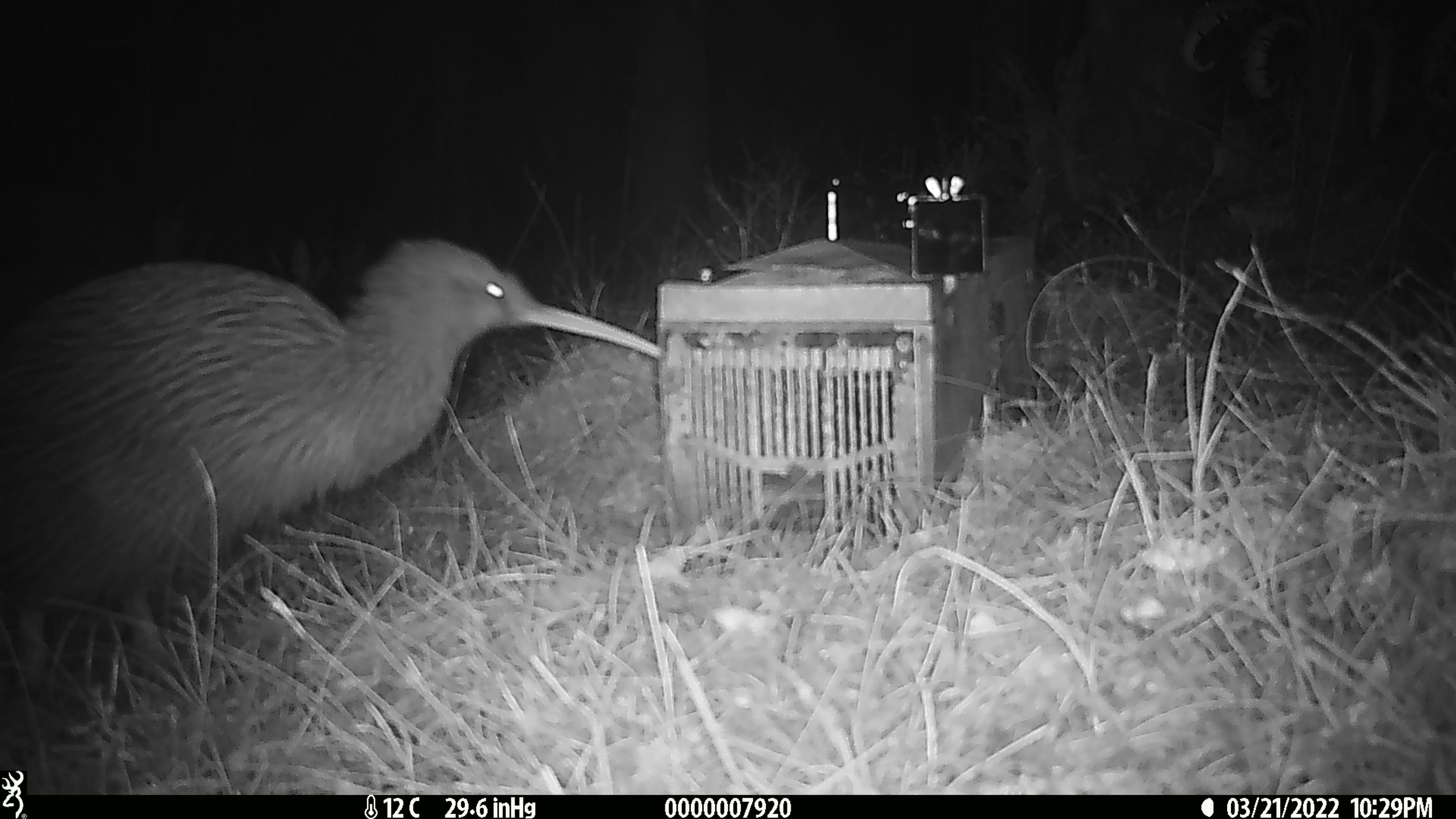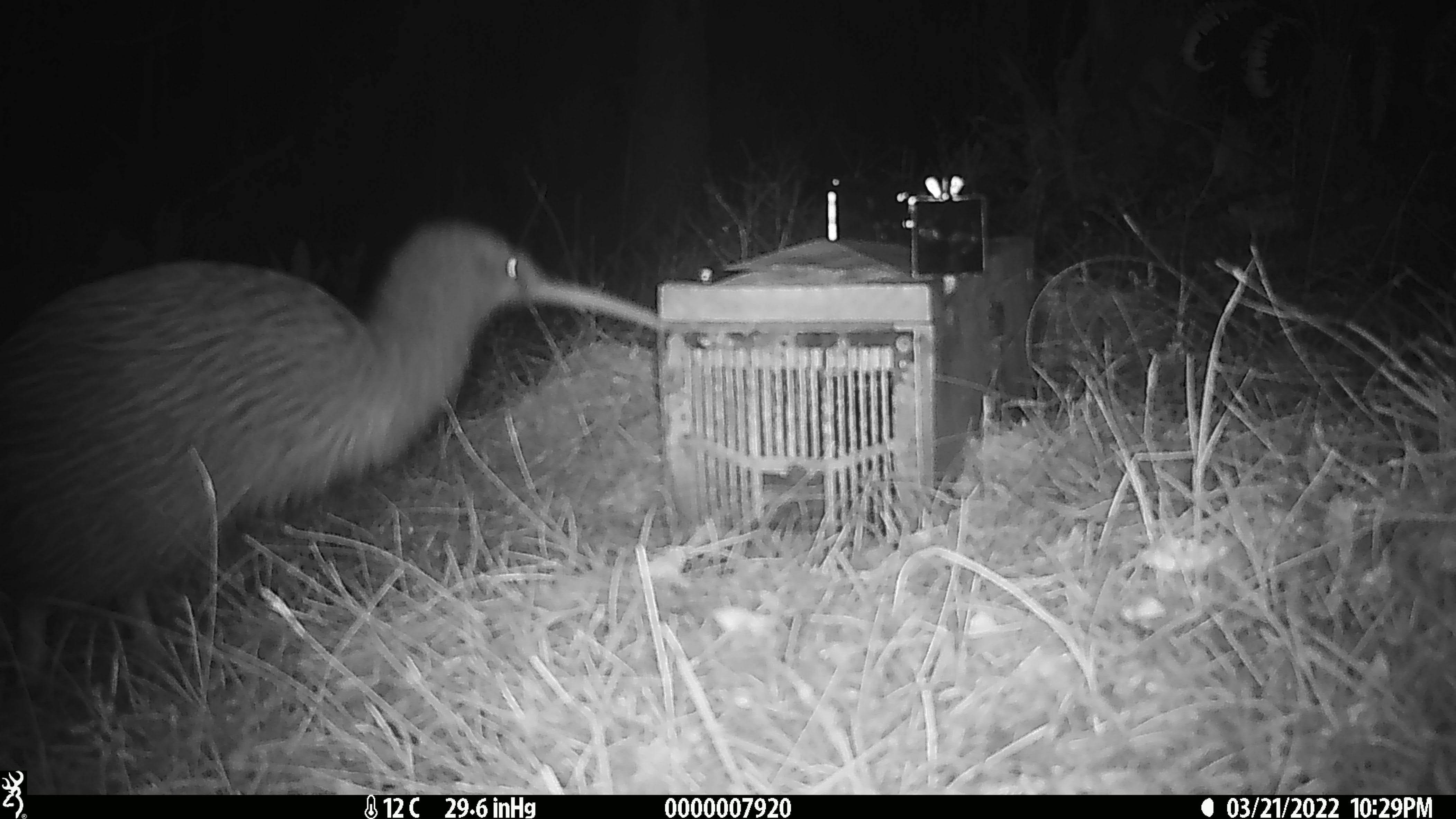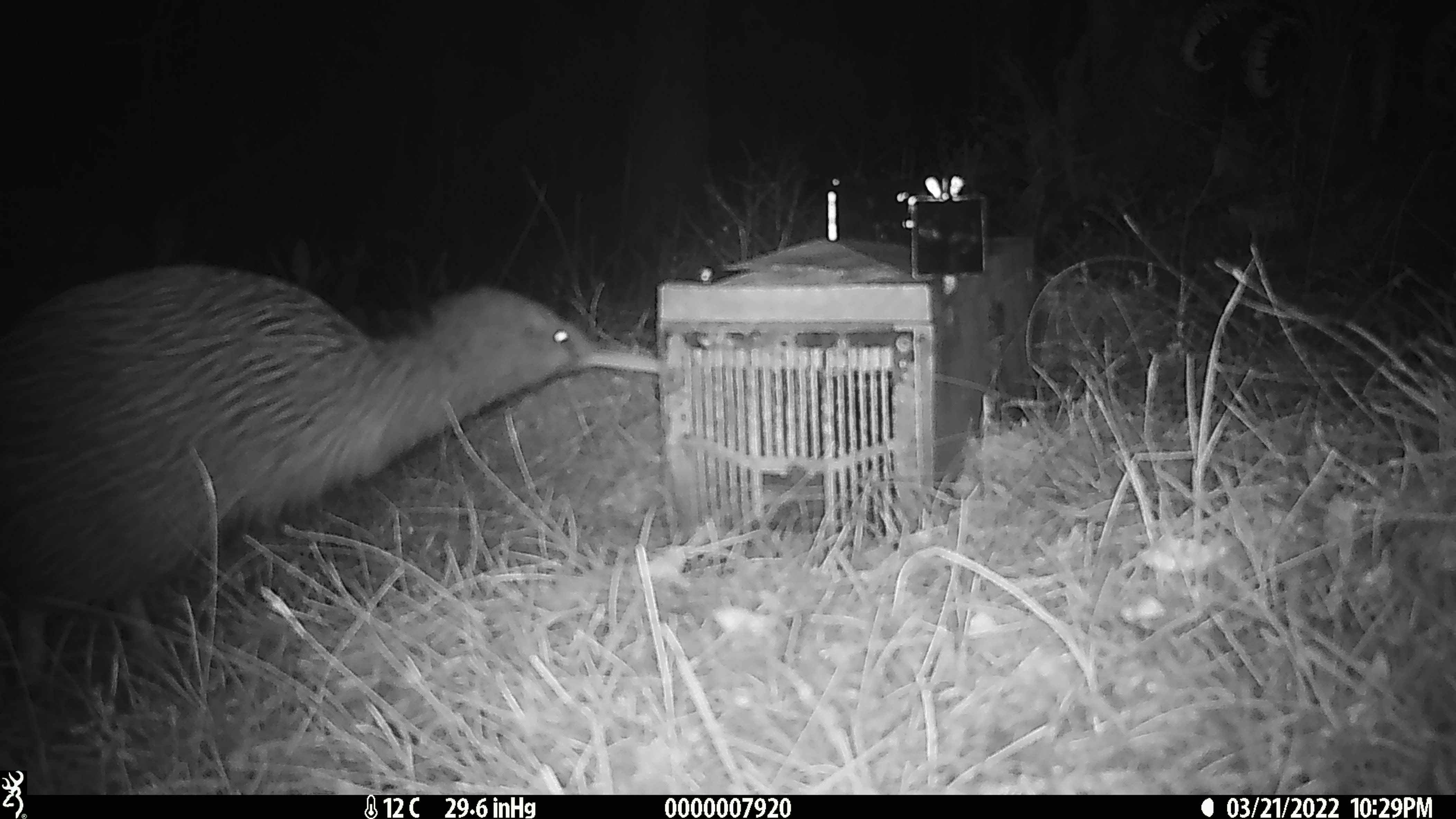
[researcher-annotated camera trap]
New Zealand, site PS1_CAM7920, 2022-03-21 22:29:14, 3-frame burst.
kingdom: Animalia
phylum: Chordata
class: Aves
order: Apterygiformes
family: Apterygidae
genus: Apteryx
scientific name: Apteryx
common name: kiwi